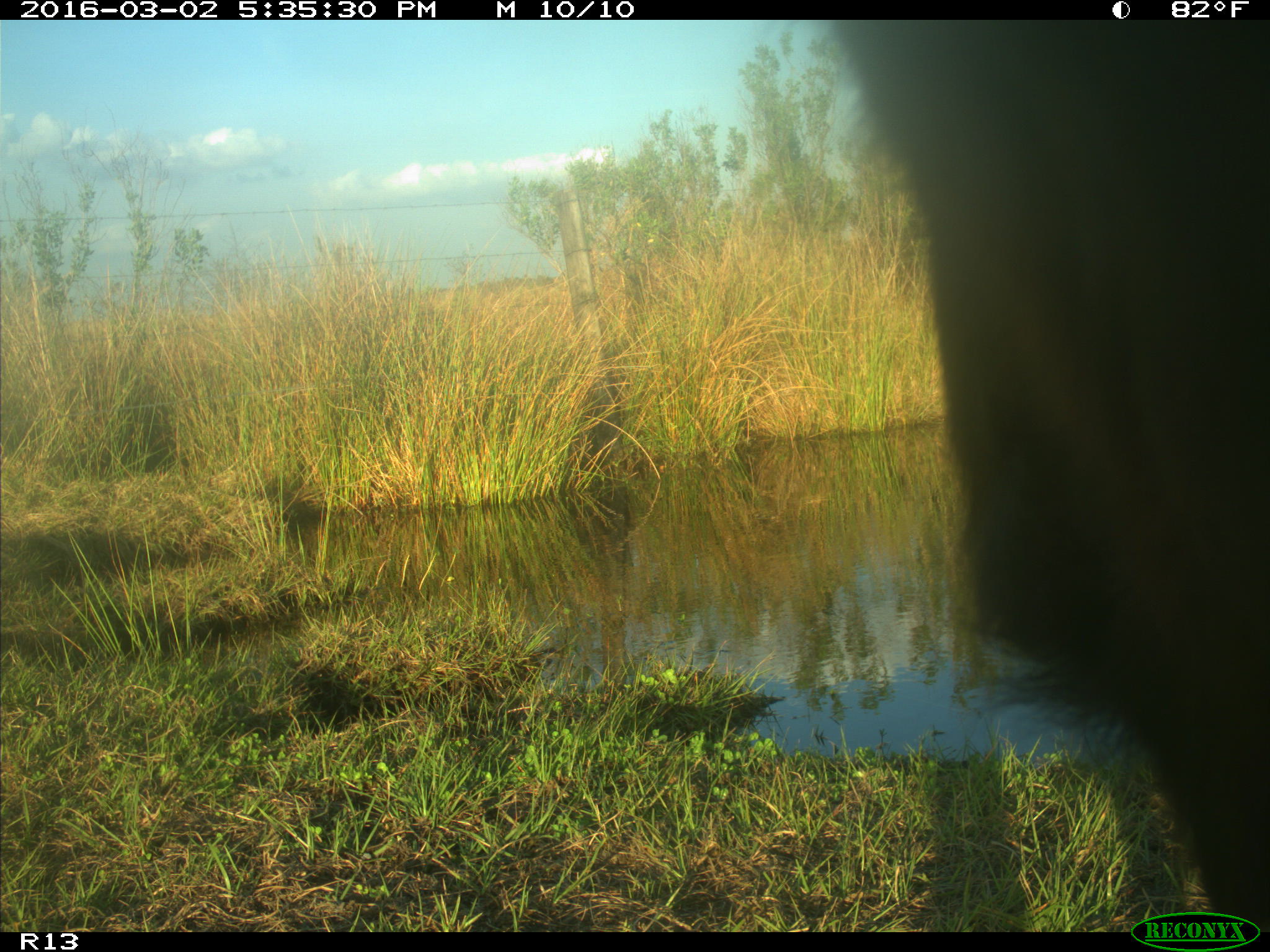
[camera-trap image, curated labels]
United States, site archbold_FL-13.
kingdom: Animalia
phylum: Chordata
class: Mammalia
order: Artiodactyla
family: Bovidae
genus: Bos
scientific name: Bos taurus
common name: domestic cow